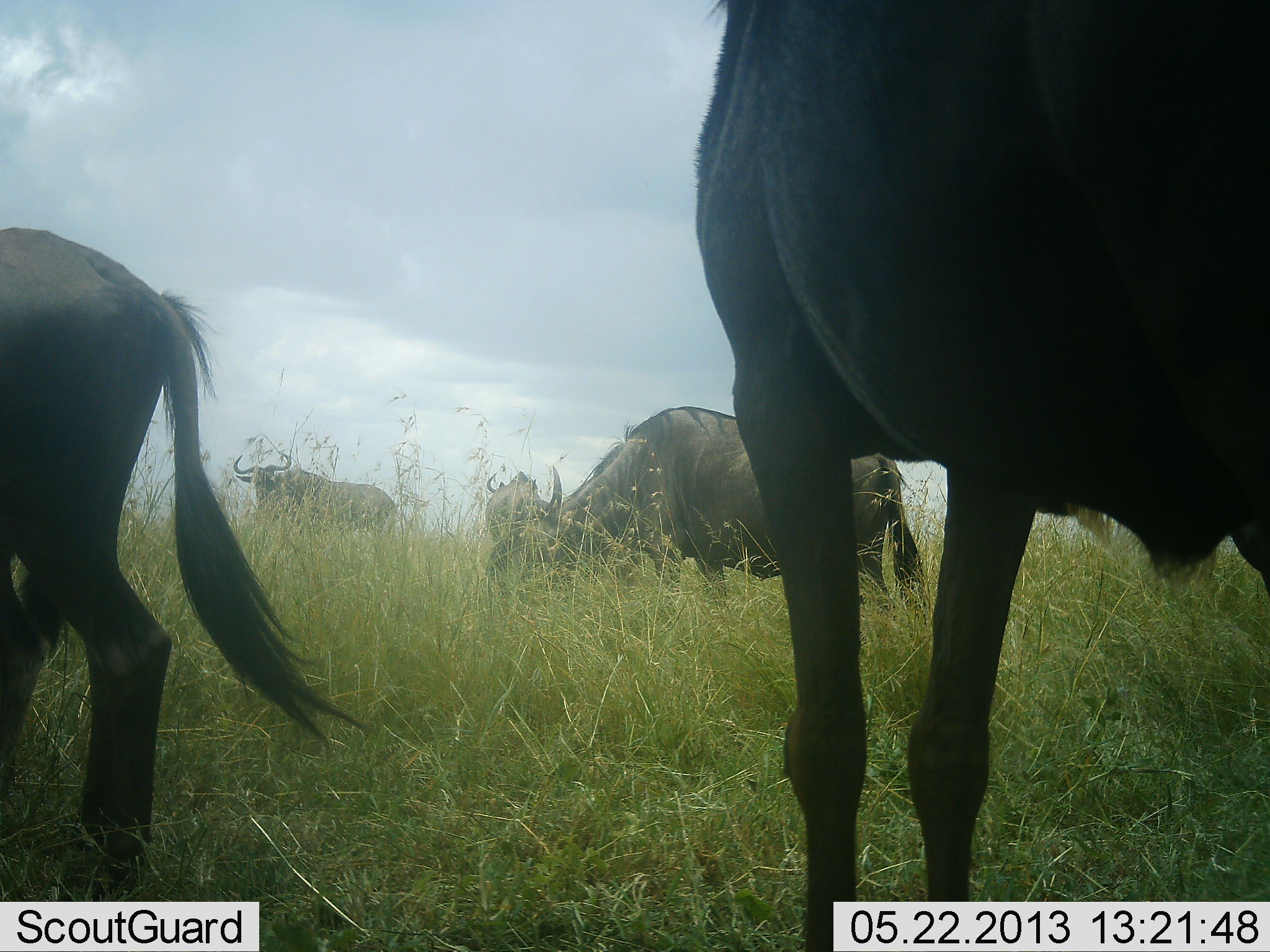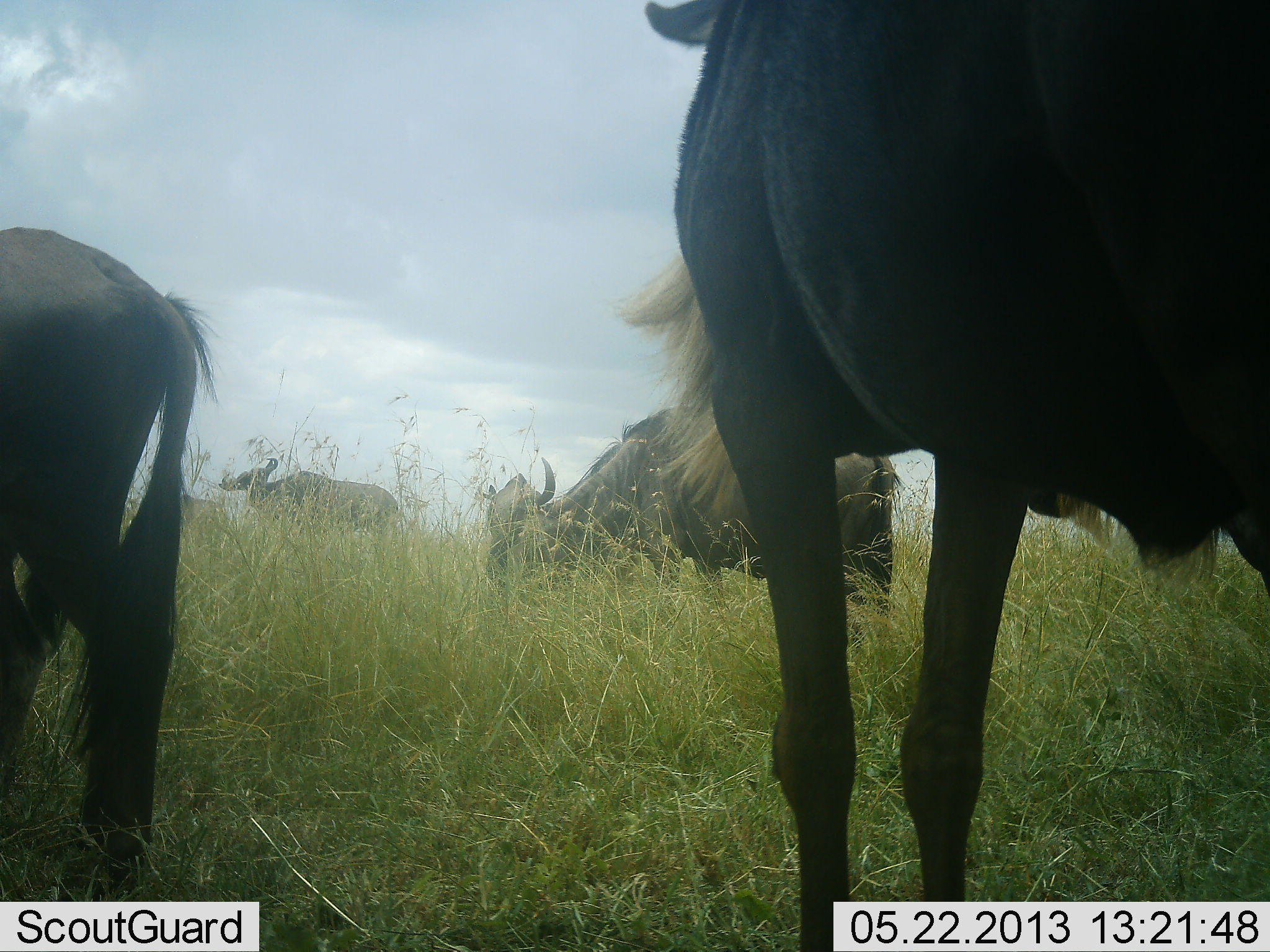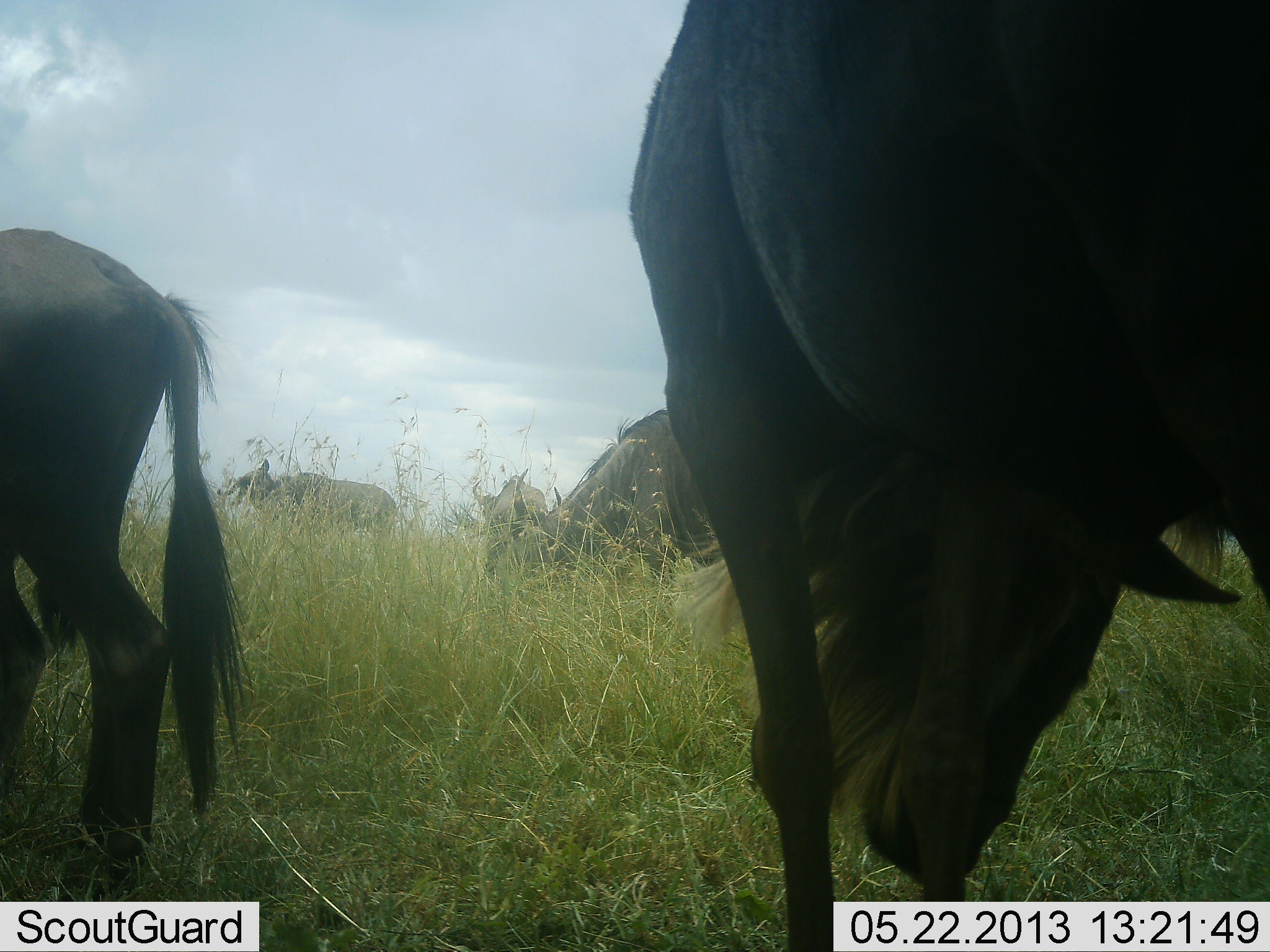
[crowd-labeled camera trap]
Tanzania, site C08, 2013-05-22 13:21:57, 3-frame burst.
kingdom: Animalia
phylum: Chordata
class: Mammalia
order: Artiodactyla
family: Bovidae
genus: Connochaetes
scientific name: Connochaetes taurinus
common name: blue wildebeest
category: wildebeest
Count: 5.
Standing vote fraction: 80%.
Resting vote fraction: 10%.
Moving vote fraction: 0%.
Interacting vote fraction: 0%.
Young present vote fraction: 0%.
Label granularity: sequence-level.